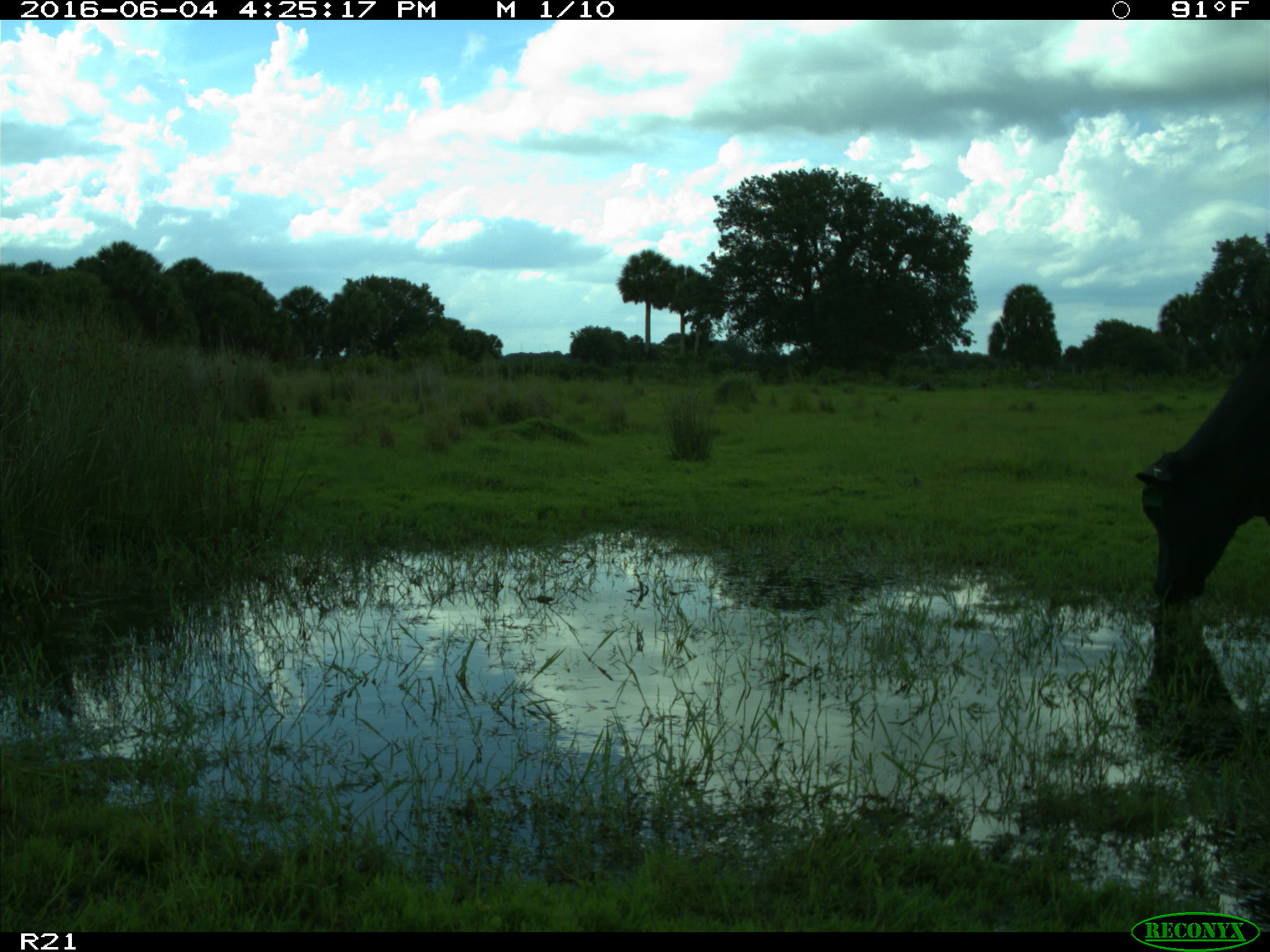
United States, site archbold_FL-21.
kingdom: Animalia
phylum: Chordata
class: Mammalia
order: Artiodactyla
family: Bovidae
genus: Bos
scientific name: Bos taurus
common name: domestic cow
Bos taurus (domestic cow).